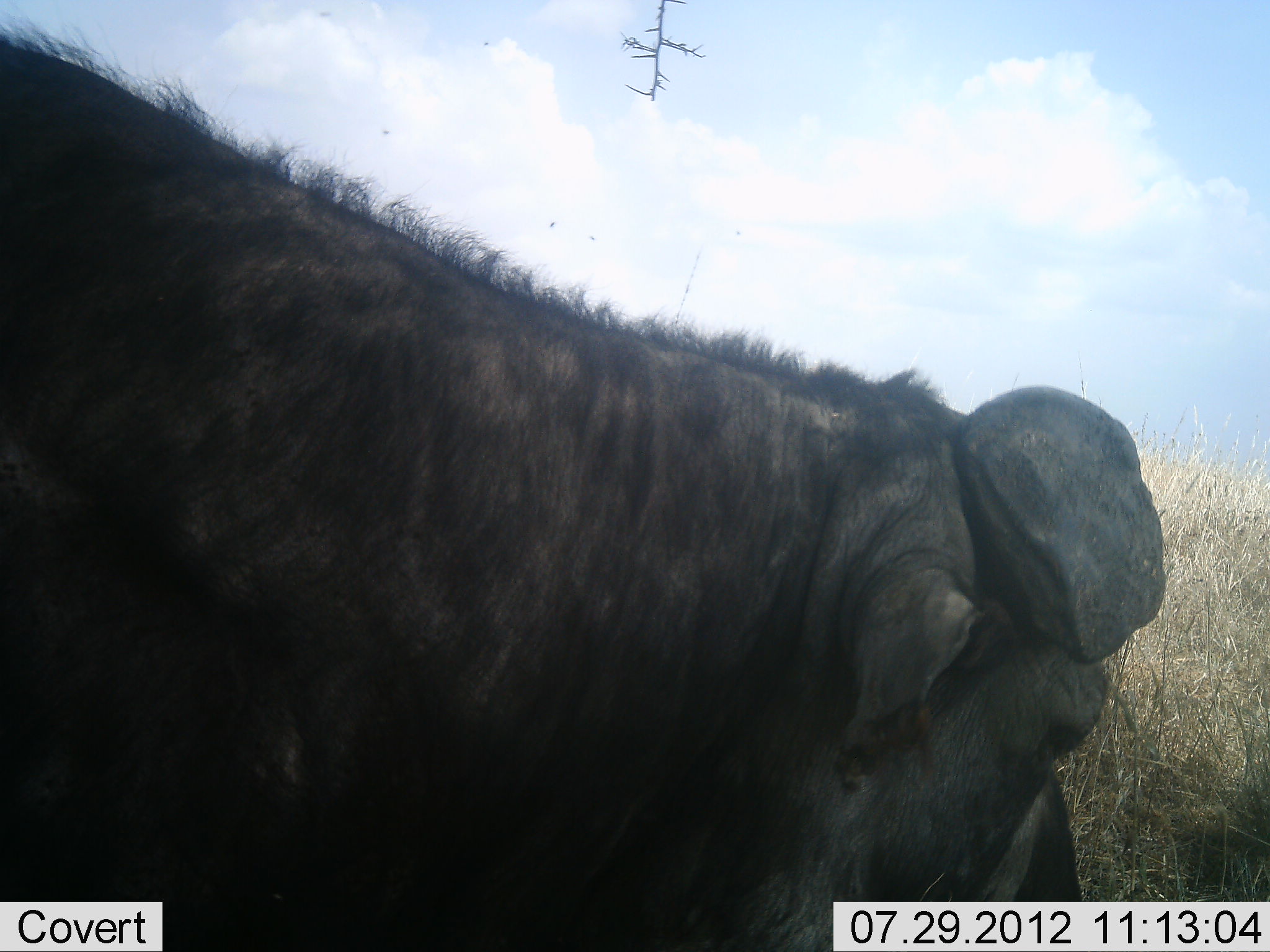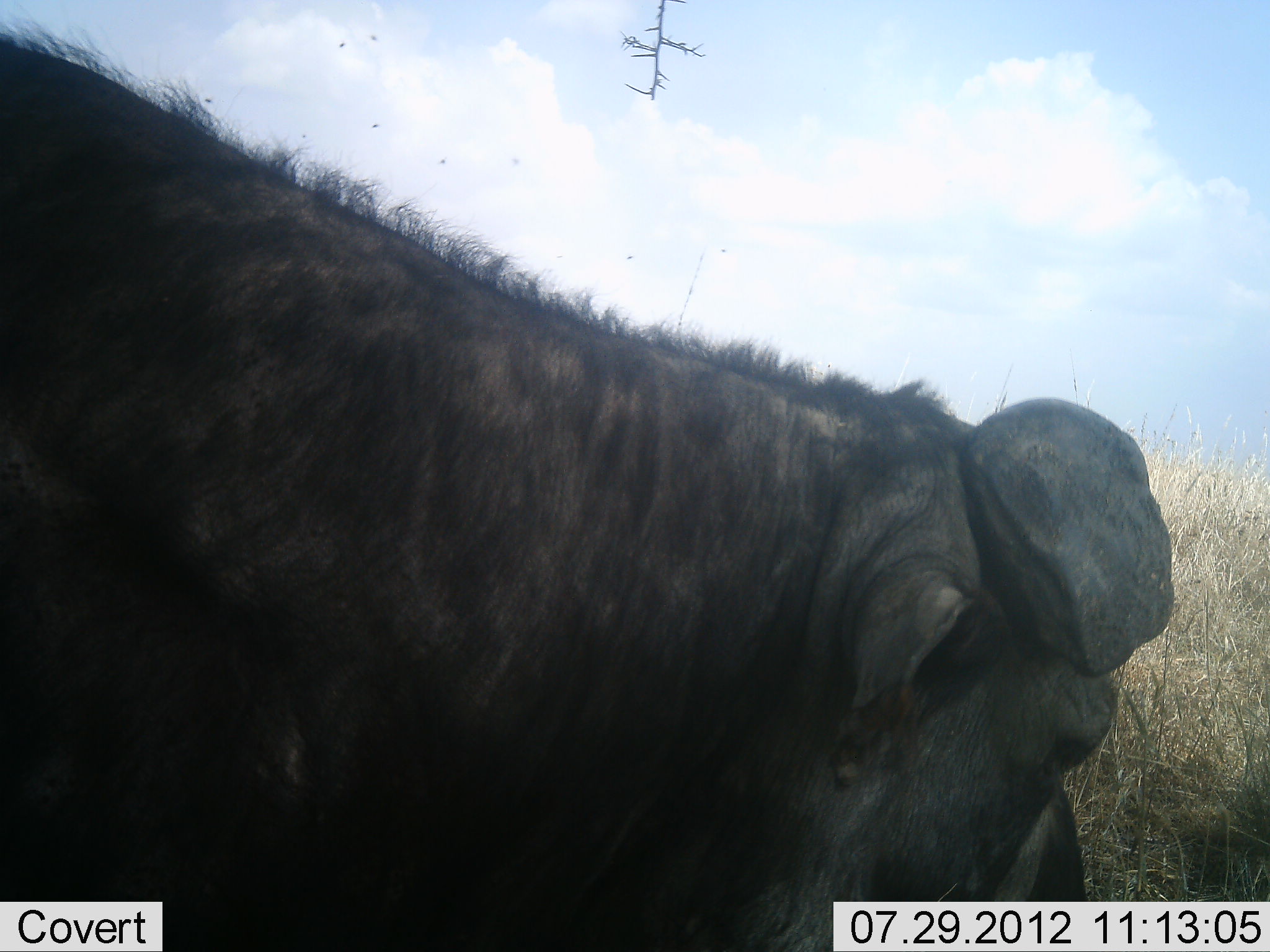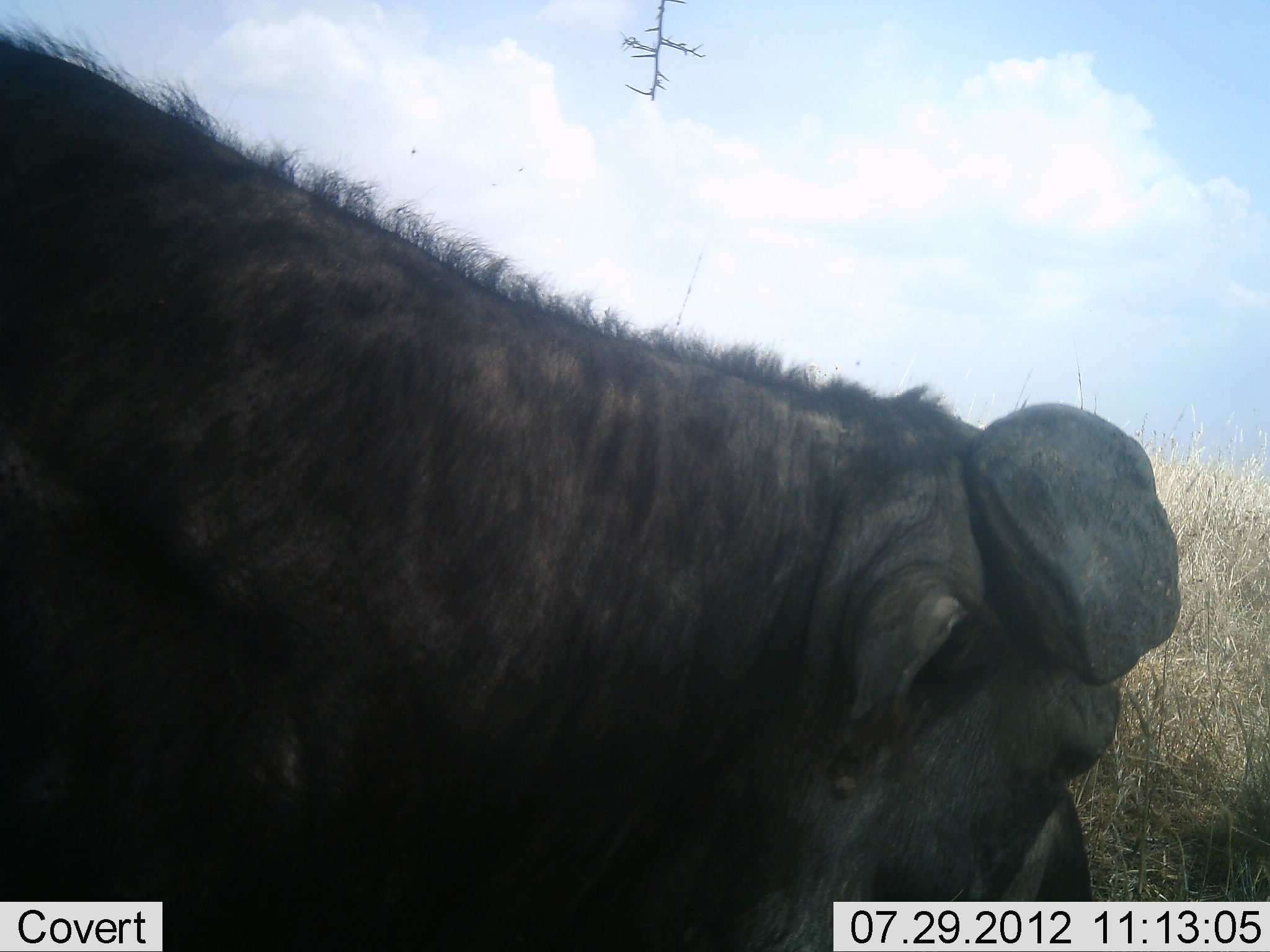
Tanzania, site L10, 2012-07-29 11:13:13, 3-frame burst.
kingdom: Animalia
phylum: Chordata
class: Mammalia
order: Artiodactyla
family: Bovidae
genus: Syncerus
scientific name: Syncerus caffer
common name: cape buffalo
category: buffalo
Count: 1.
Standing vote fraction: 70%.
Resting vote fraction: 10%.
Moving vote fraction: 0%.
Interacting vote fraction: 0%.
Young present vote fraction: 0%.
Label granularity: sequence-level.